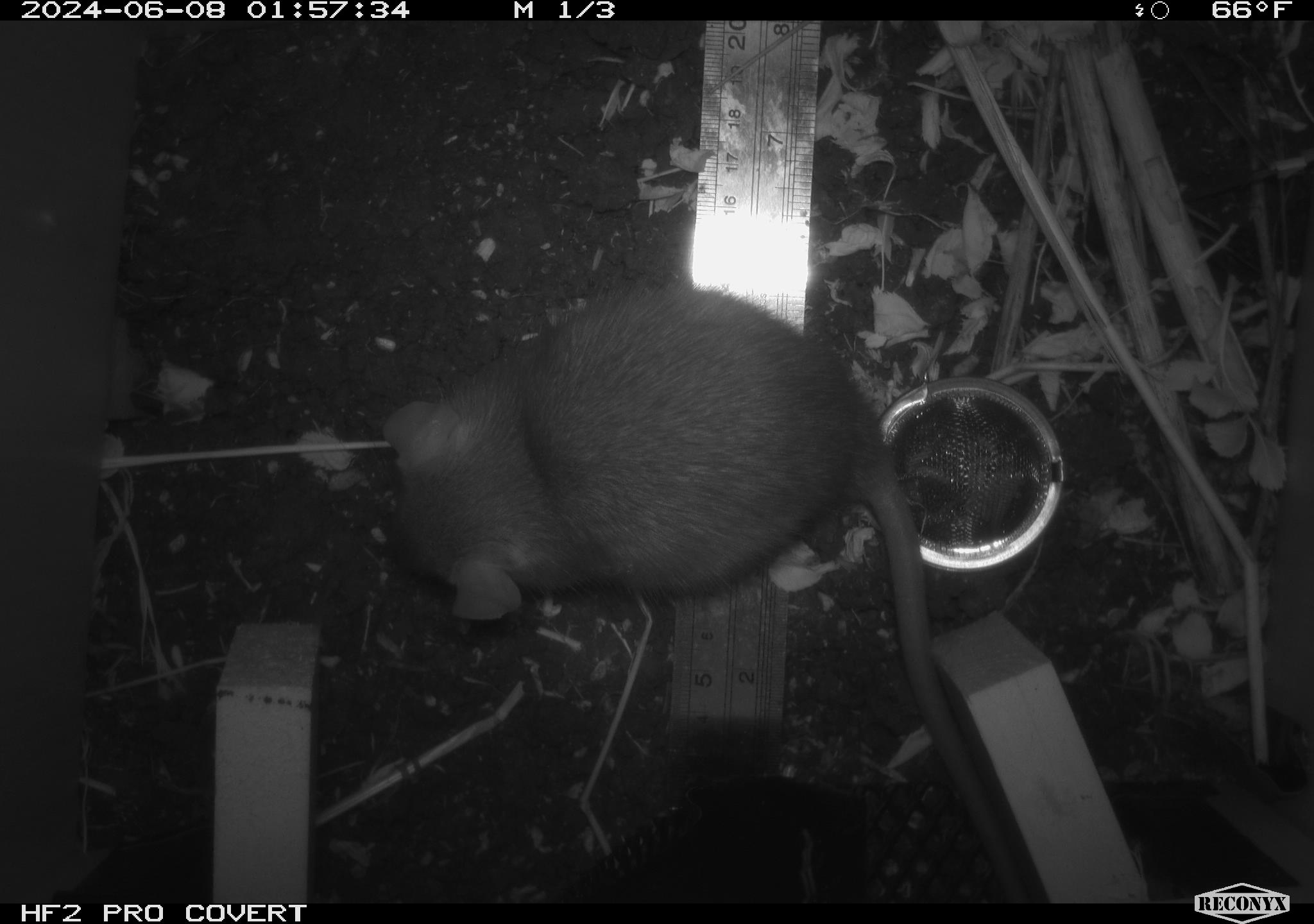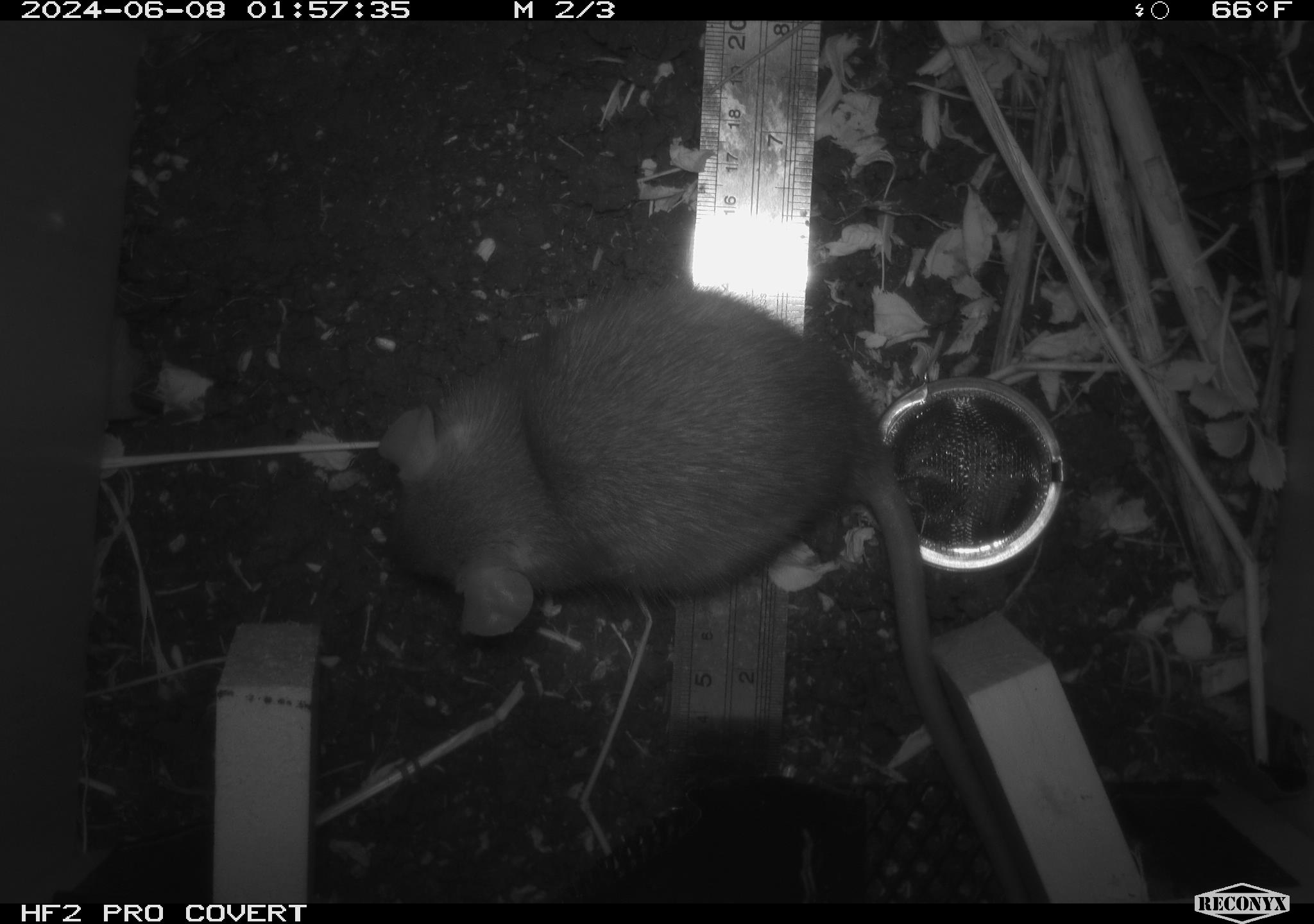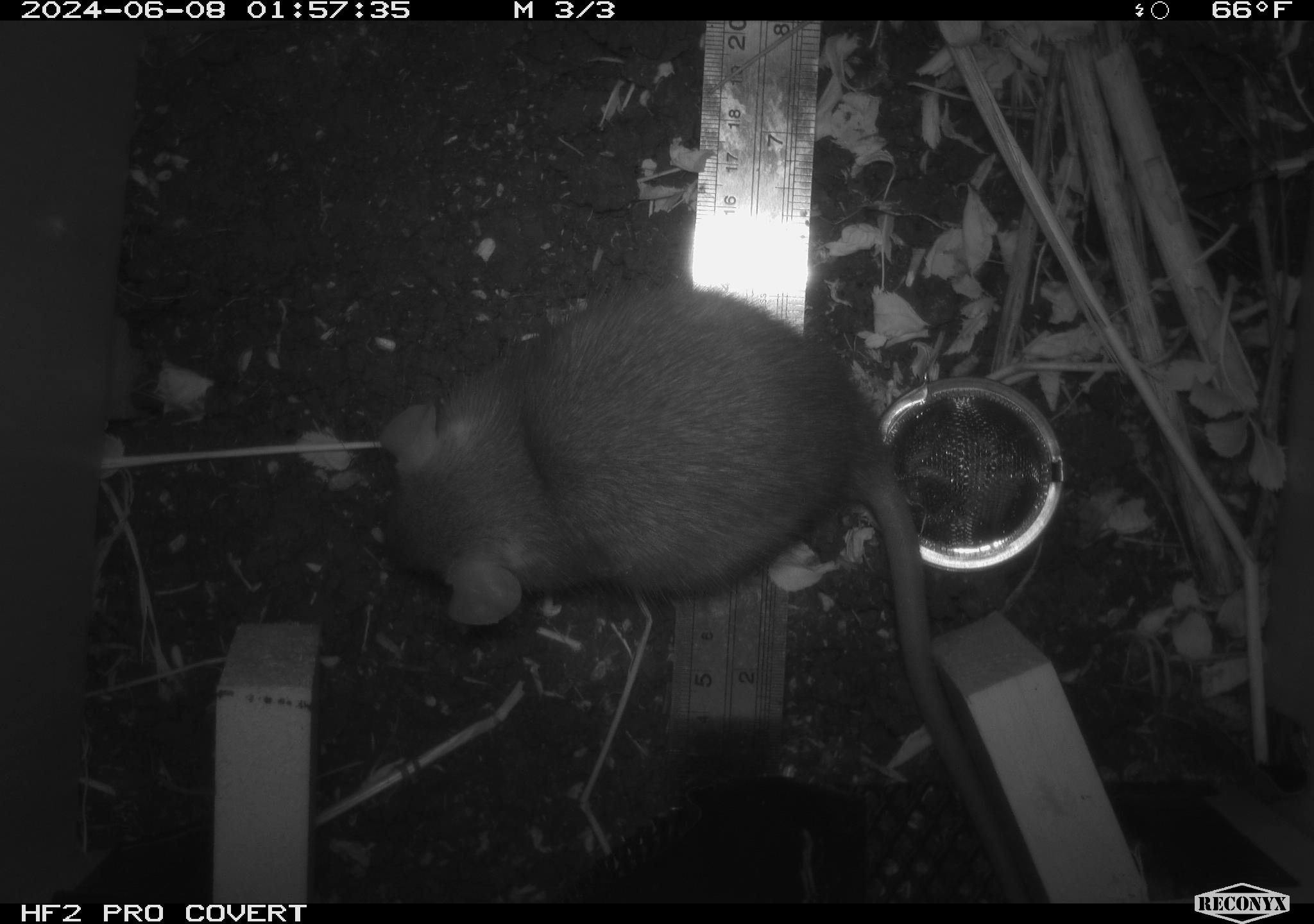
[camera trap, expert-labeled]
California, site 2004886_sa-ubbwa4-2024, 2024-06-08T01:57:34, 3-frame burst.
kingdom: Animalia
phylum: Chordata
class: Mammalia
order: Rodentia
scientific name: Rodentia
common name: woodrat or rat or mouse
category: woodrat or rat or mouse species